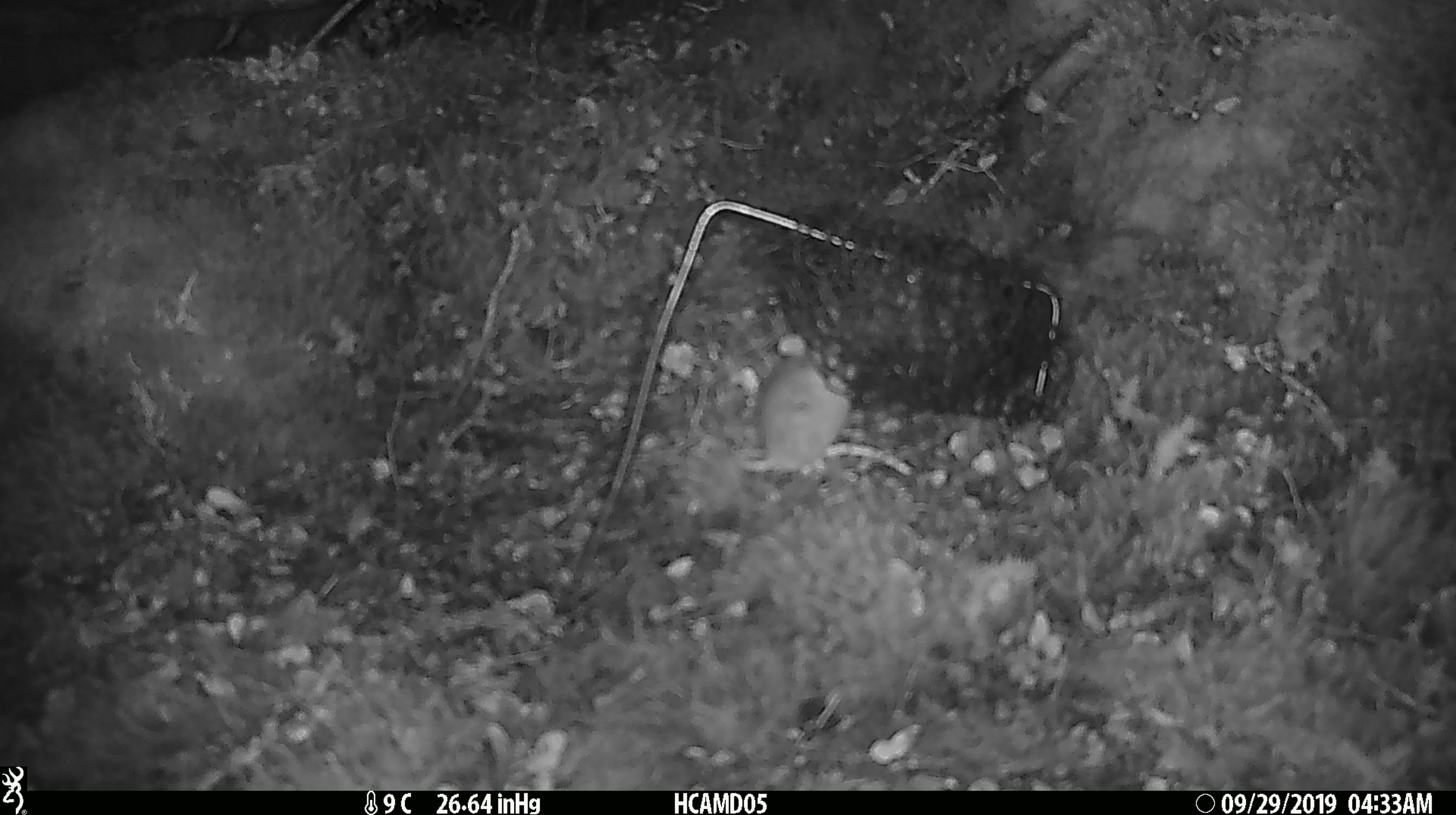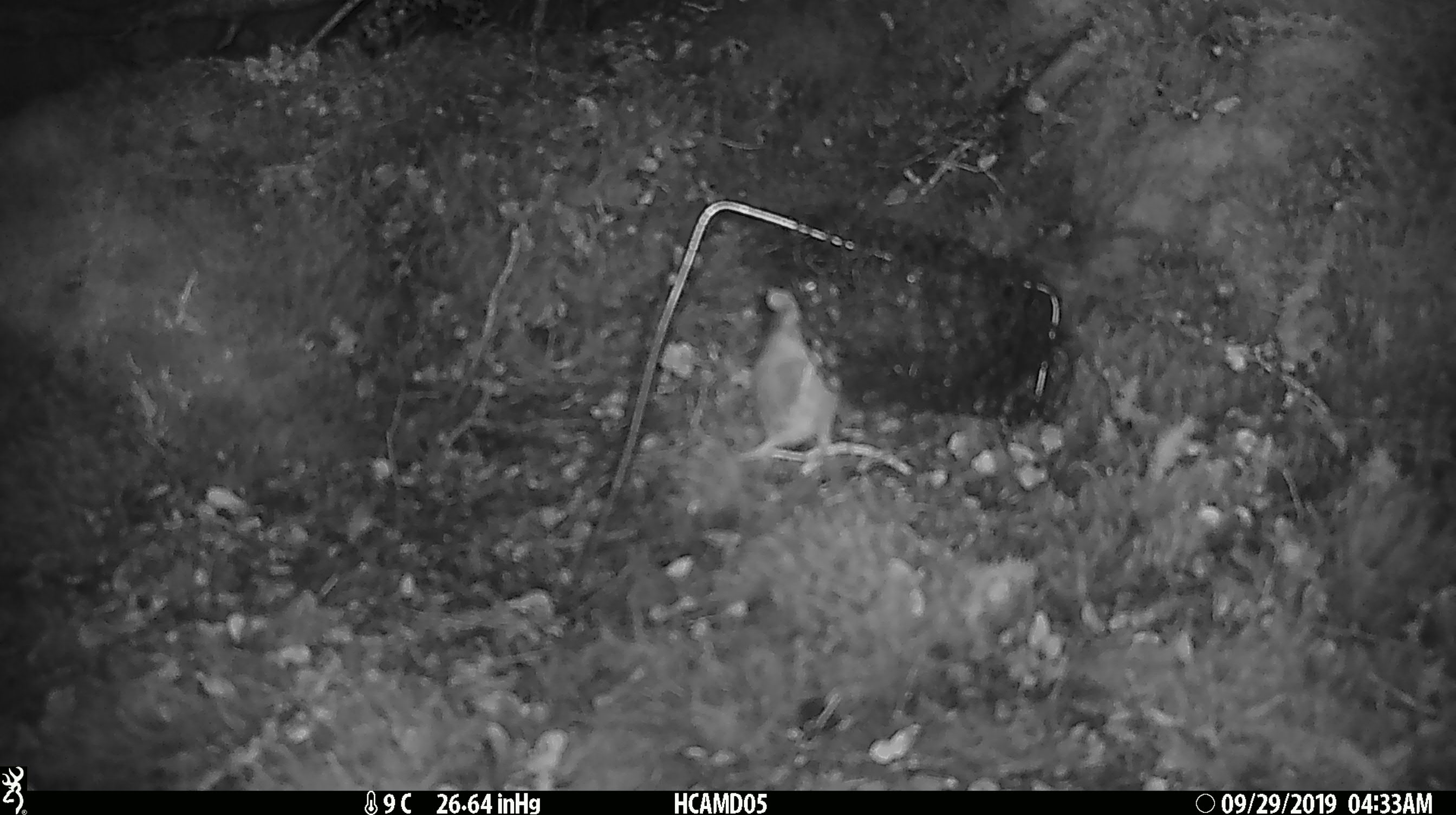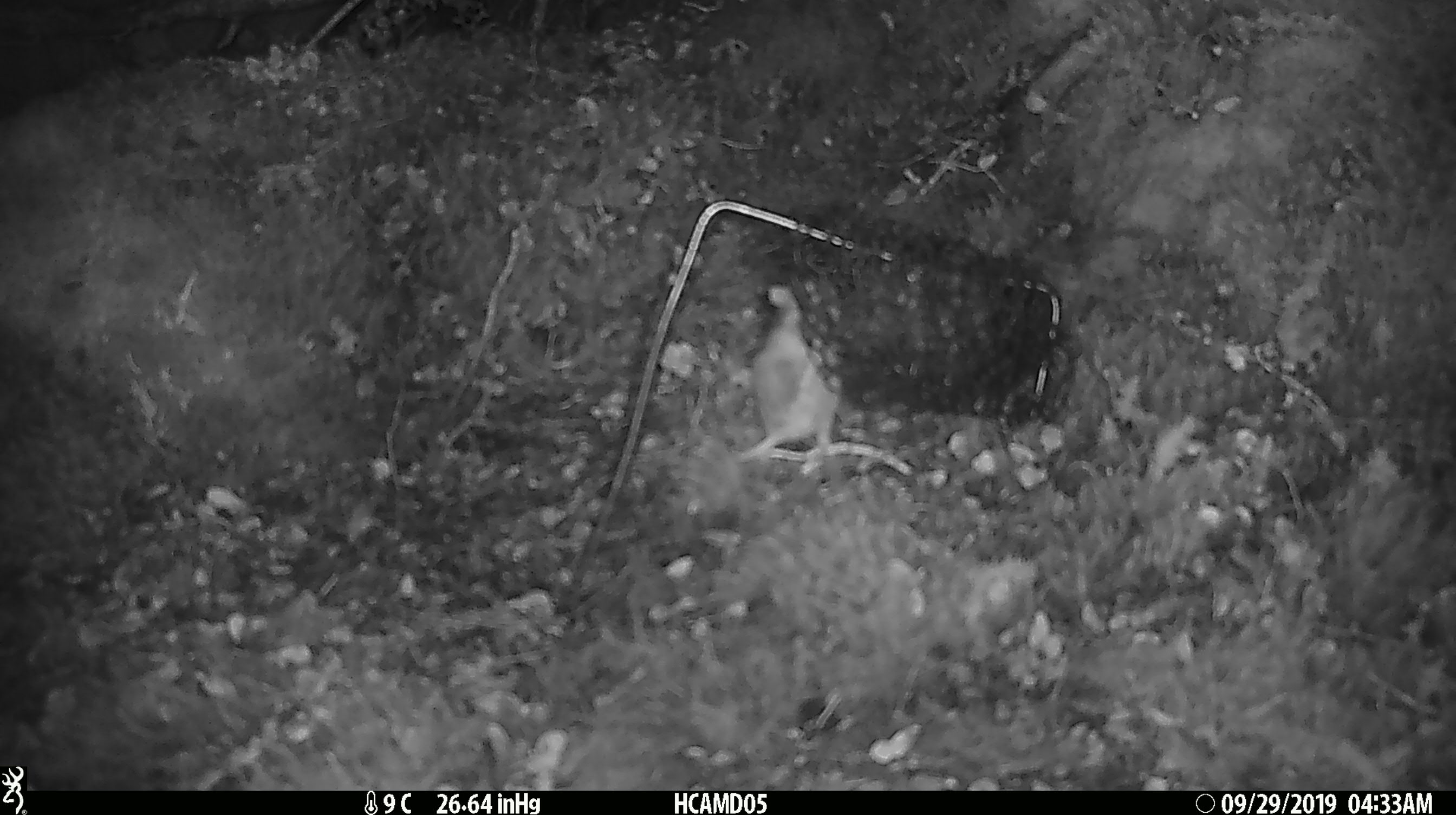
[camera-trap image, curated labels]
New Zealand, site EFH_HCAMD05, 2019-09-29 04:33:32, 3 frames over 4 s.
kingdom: Animalia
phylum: Chordata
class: Mammalia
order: Rodentia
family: Muridae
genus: Mus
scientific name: Mus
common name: mouse